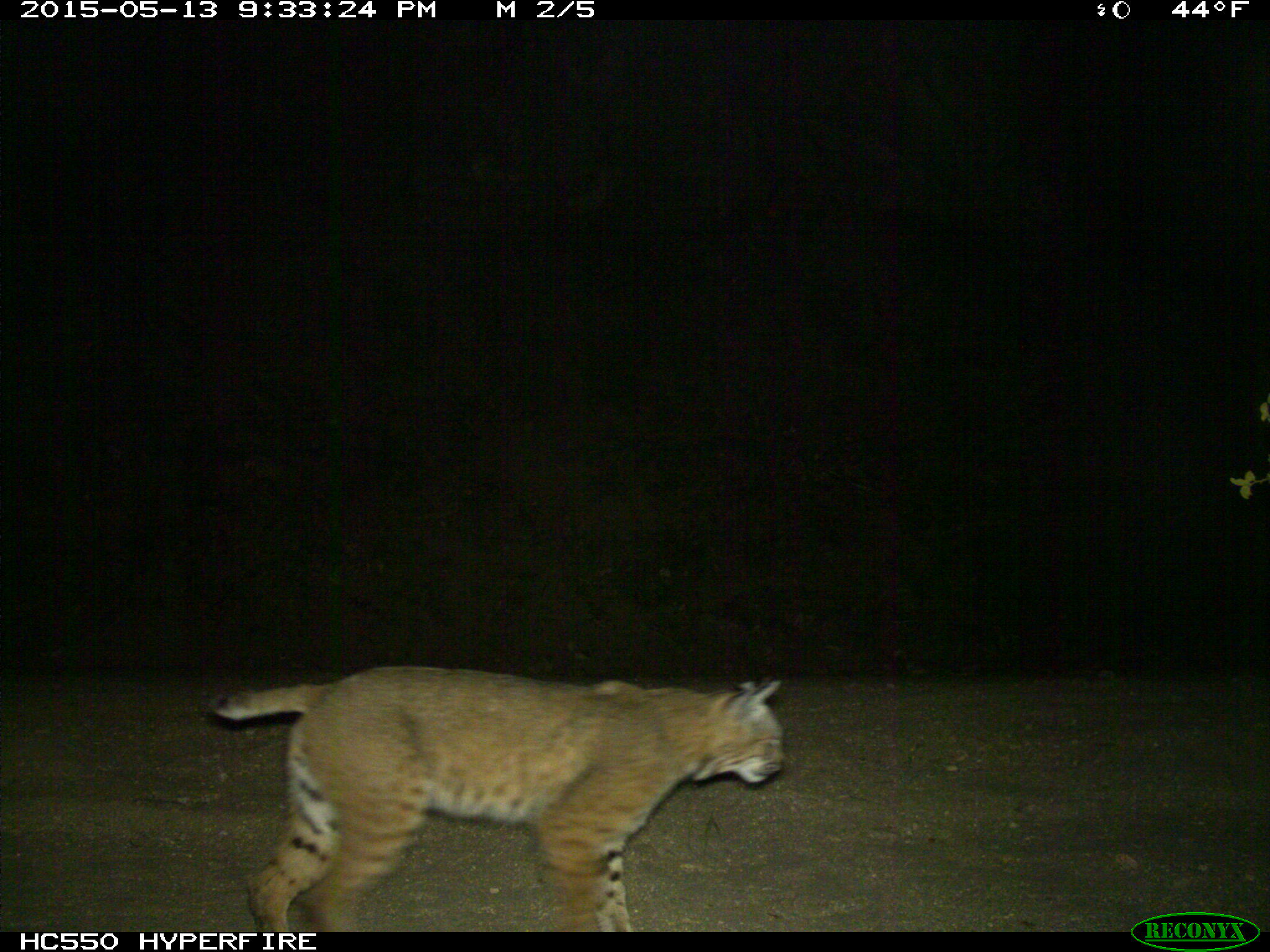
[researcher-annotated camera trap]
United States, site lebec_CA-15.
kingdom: Animalia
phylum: Chordata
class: Mammalia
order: Carnivora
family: Felidae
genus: Lynx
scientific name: Lynx rufus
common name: bobcat